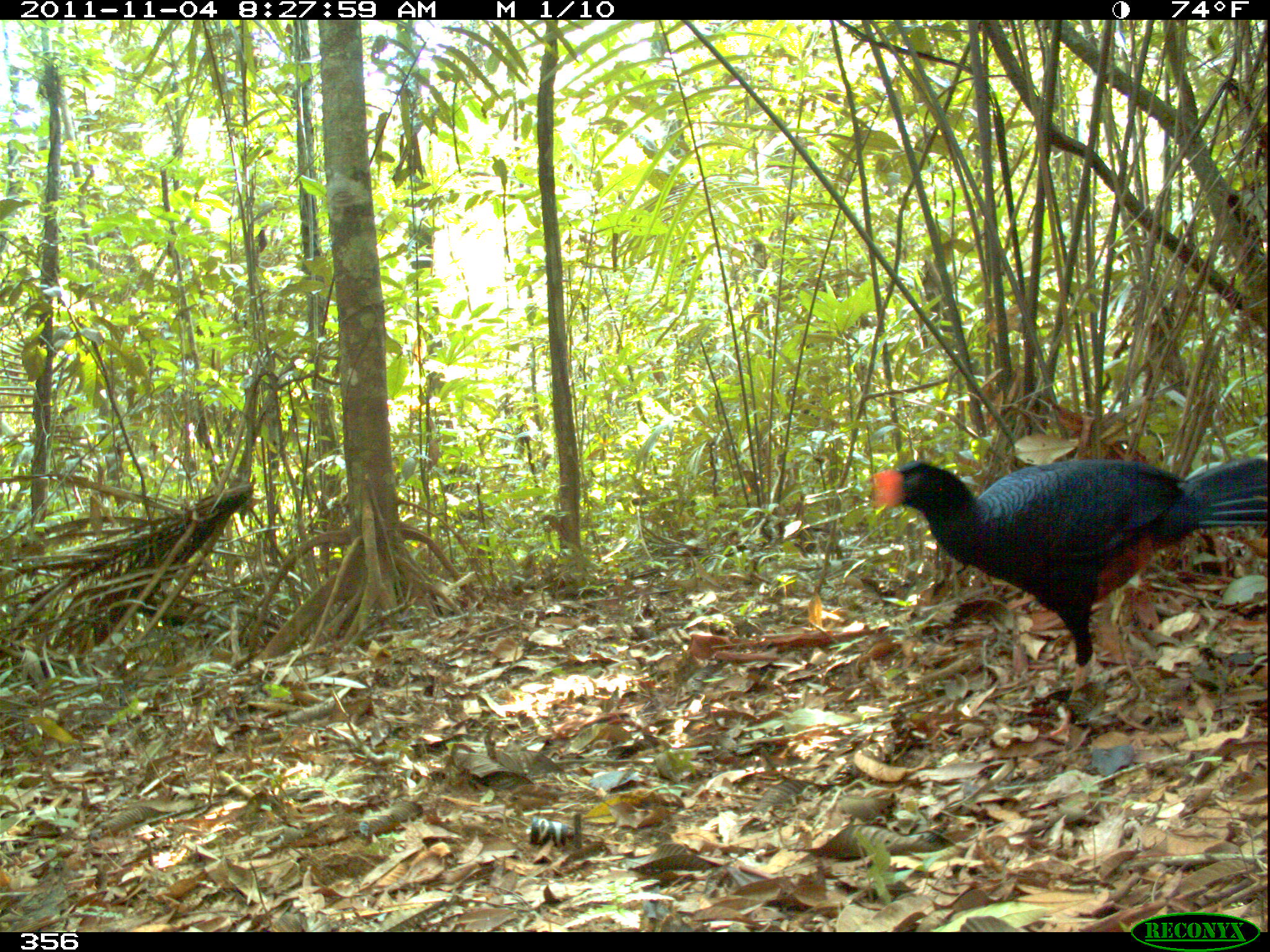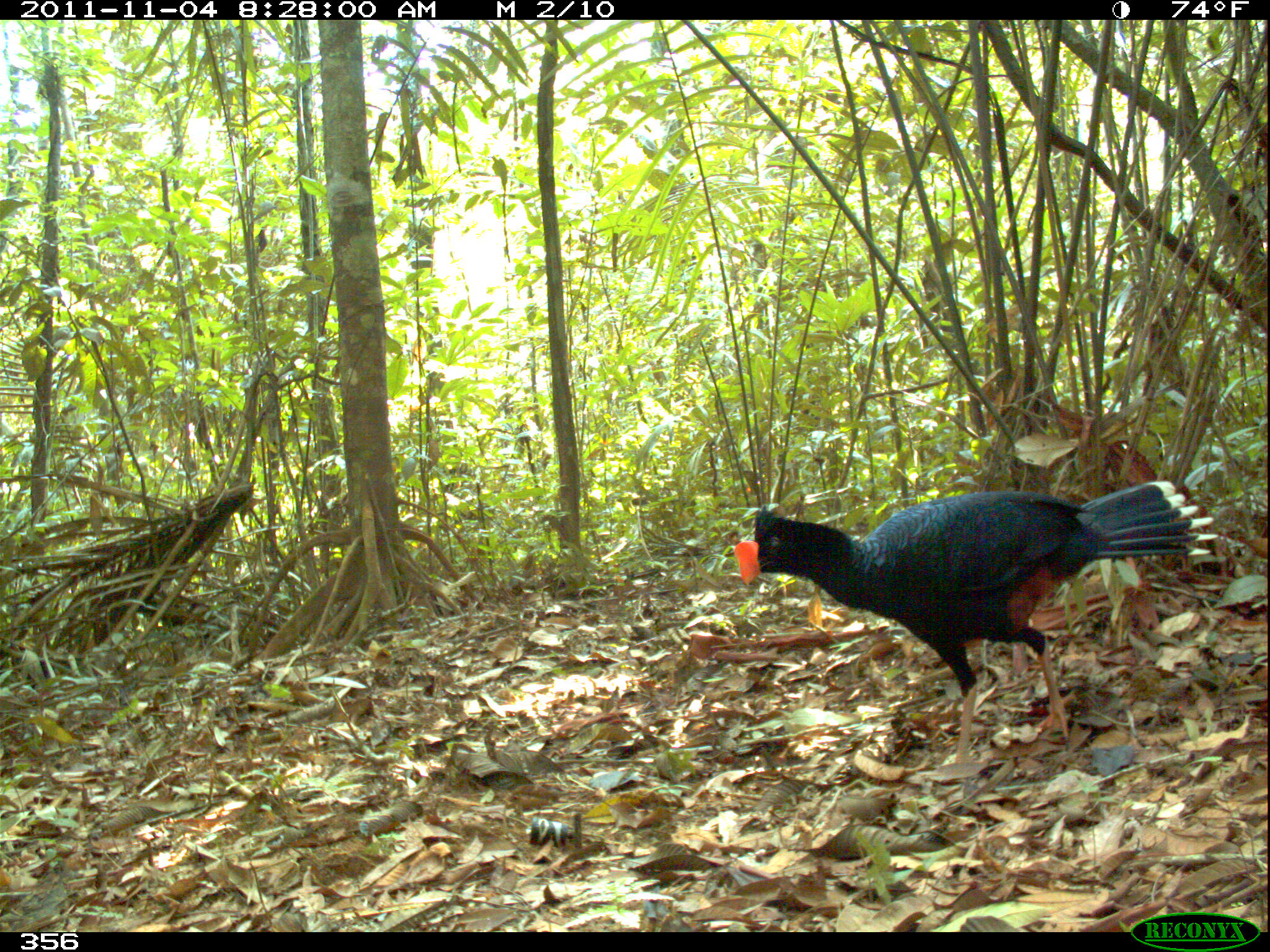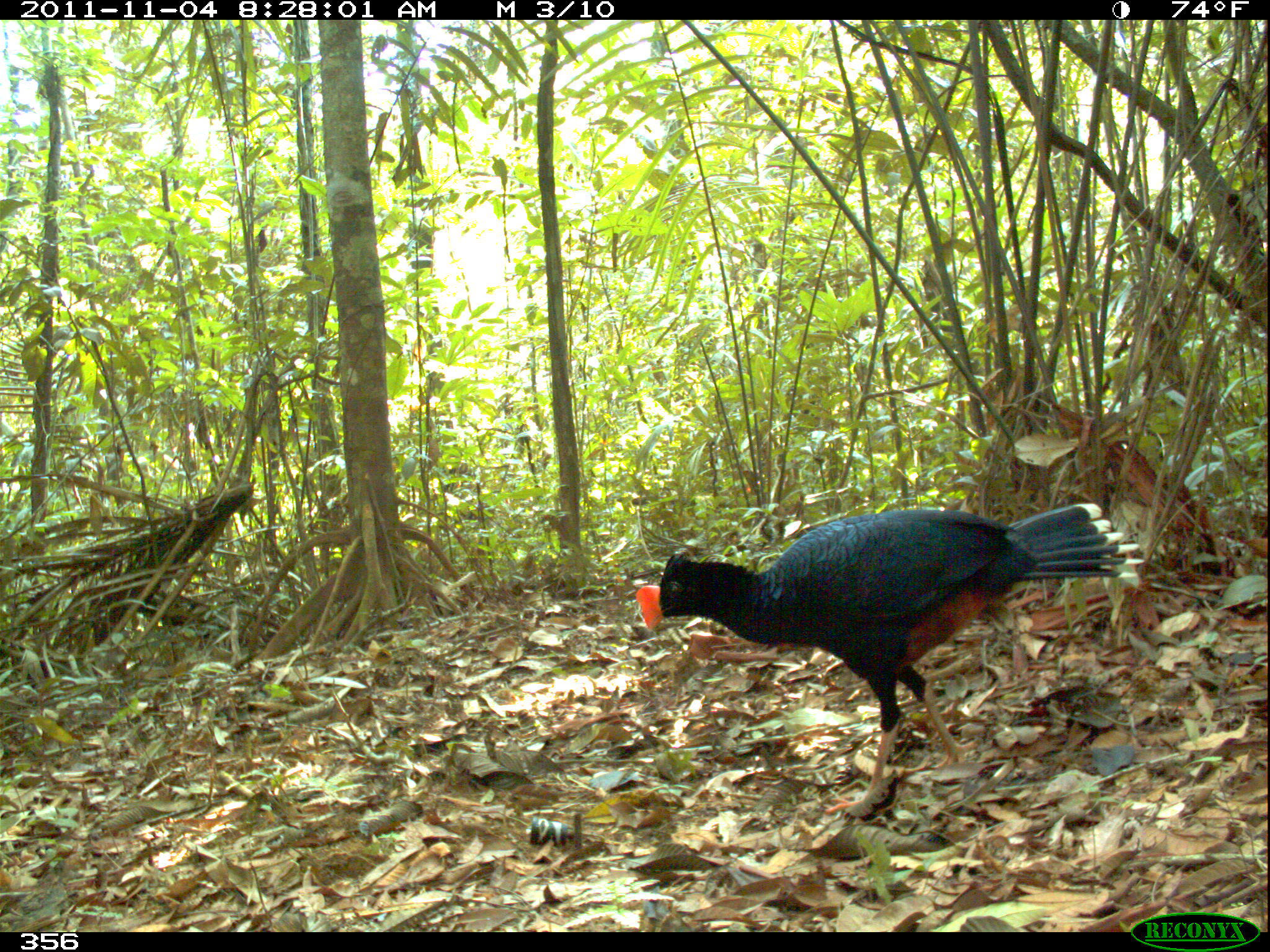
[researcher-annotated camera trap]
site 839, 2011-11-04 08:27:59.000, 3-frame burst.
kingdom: Animalia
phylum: Chordata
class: Aves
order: Galliformes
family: Cracidae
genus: Mitu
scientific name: Mitu tuberosum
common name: razor-billed curassow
Mitu tuberosum (razor-billed curassow).